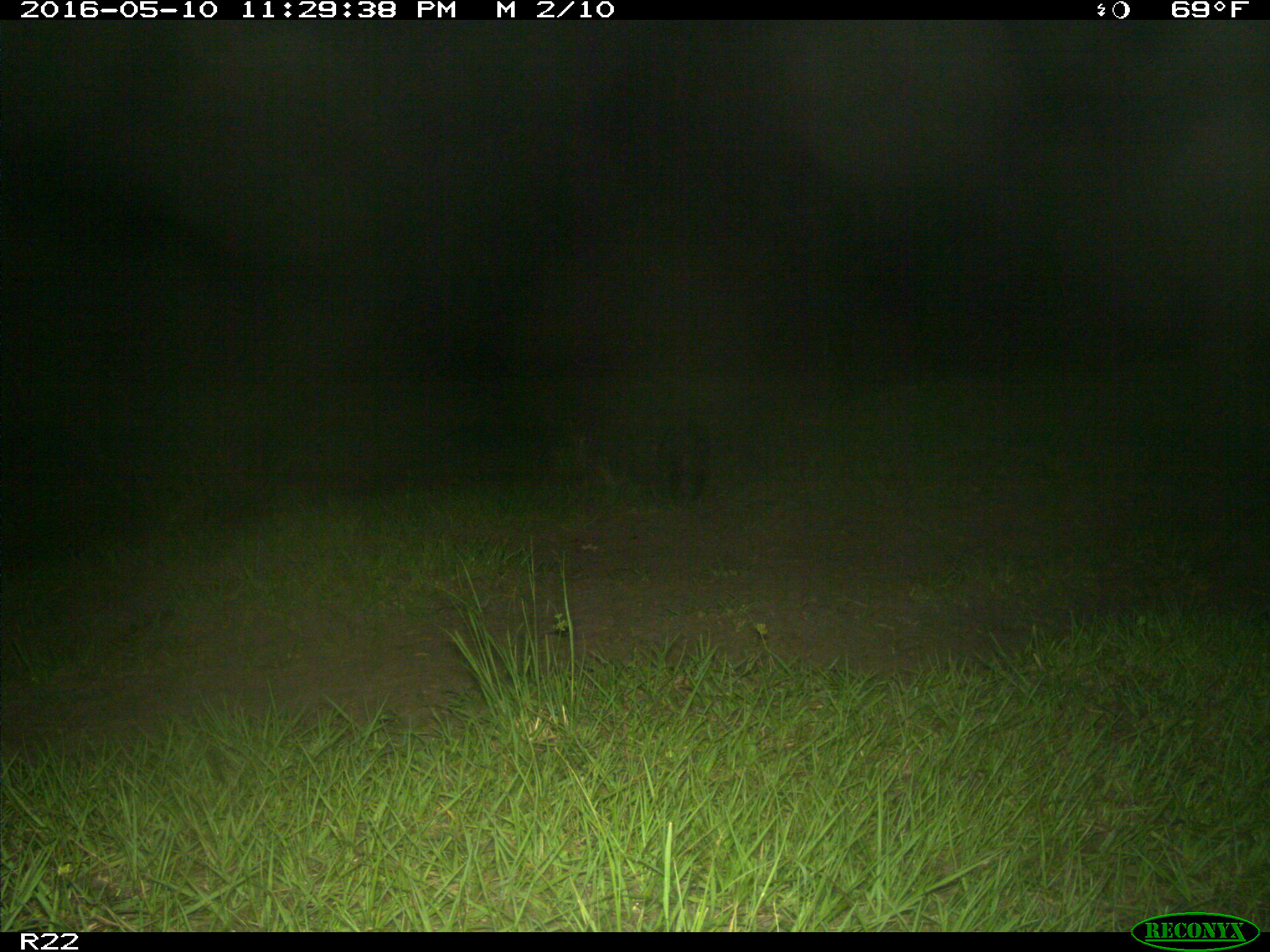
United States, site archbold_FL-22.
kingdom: Animalia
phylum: Chordata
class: Mammalia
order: Carnivora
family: Procyonidae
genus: Procyon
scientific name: Procyon lotor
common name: common raccoon